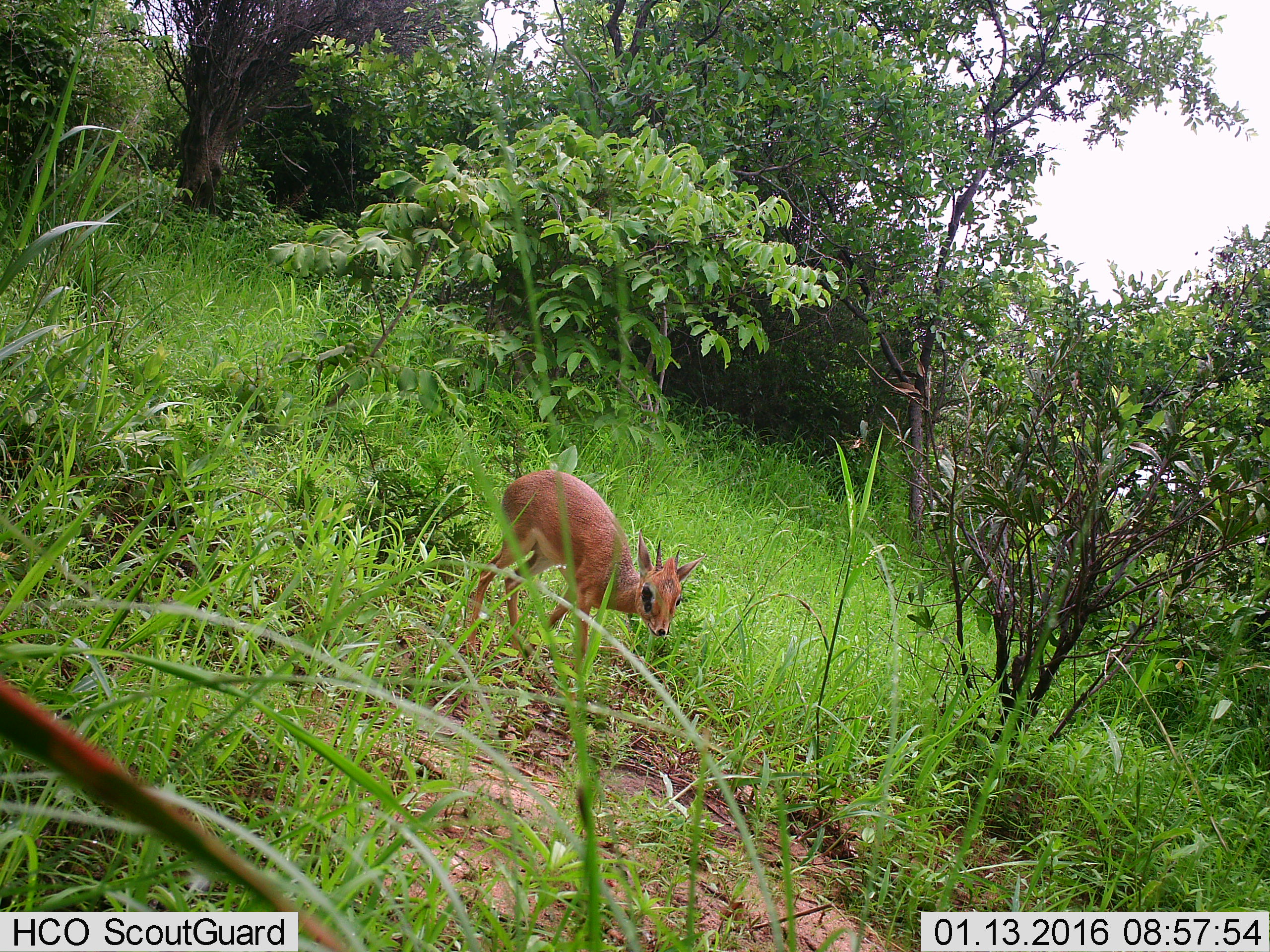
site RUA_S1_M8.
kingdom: Animalia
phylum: Chordata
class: Mammalia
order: Artiodactyla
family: Bovidae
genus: Madoqua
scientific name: Madoqua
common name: dik-dik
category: dikdik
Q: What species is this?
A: Dikdik (dik-dik) (Madoqua).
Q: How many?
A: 1.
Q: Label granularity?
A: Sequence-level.